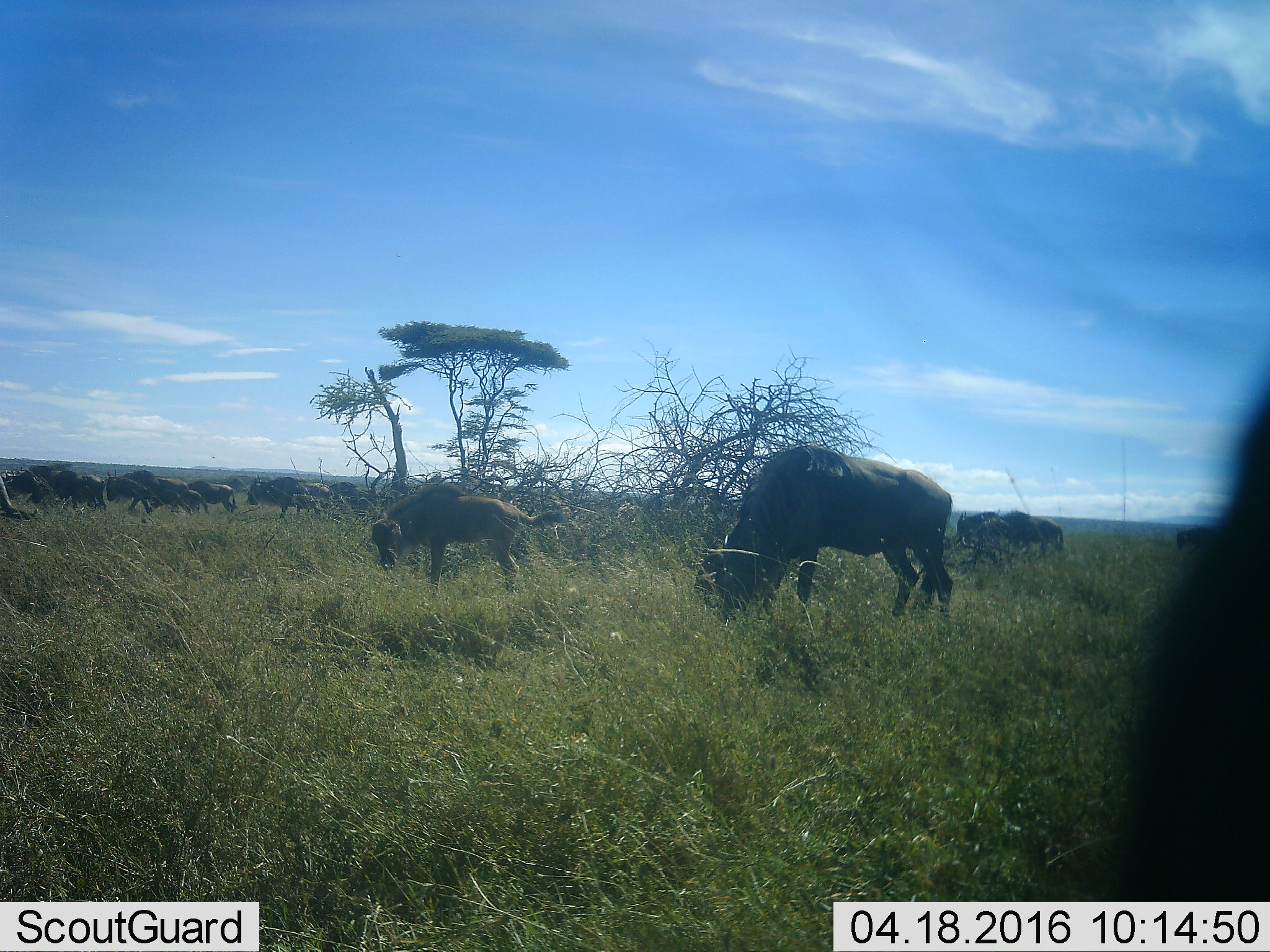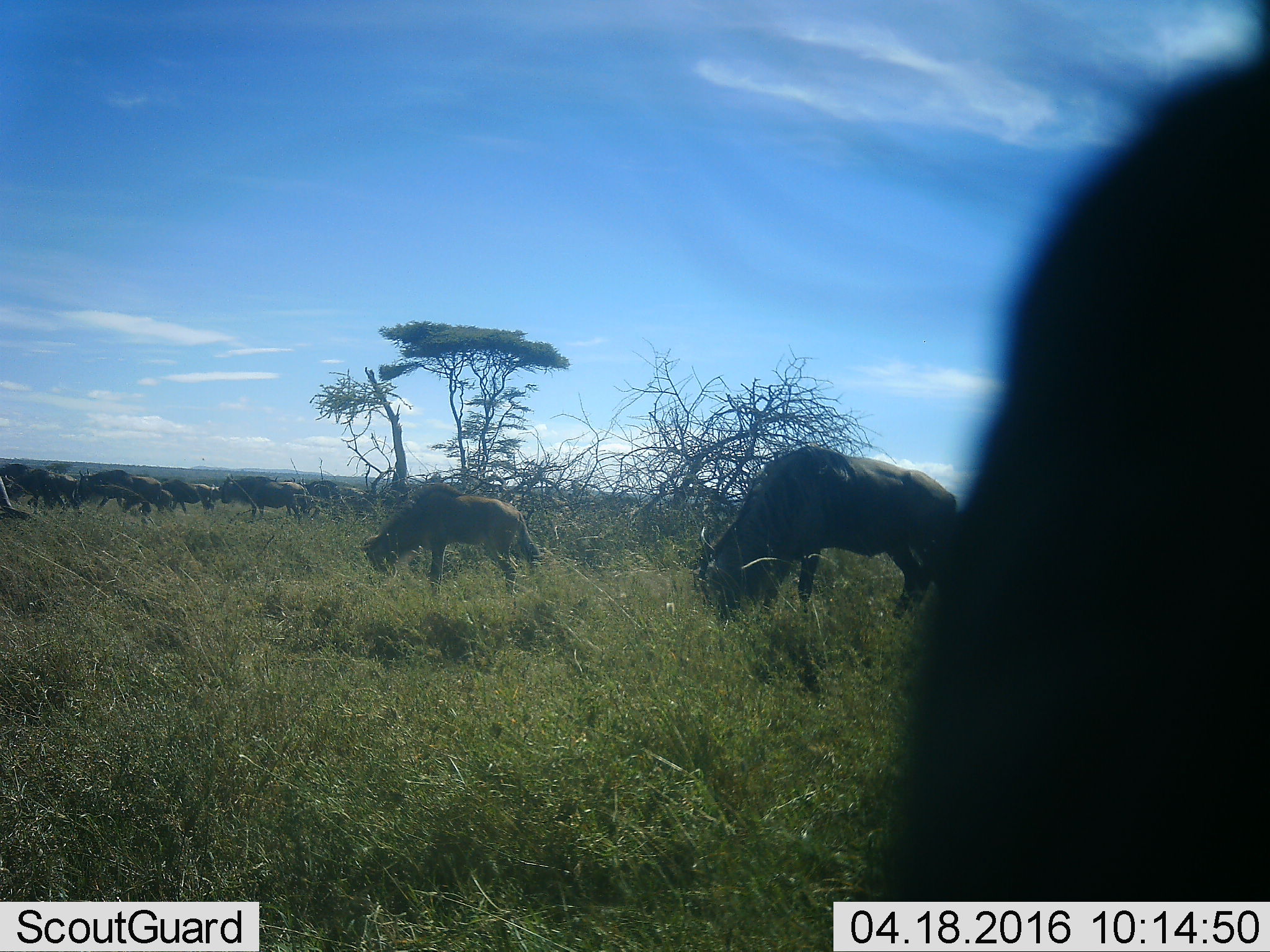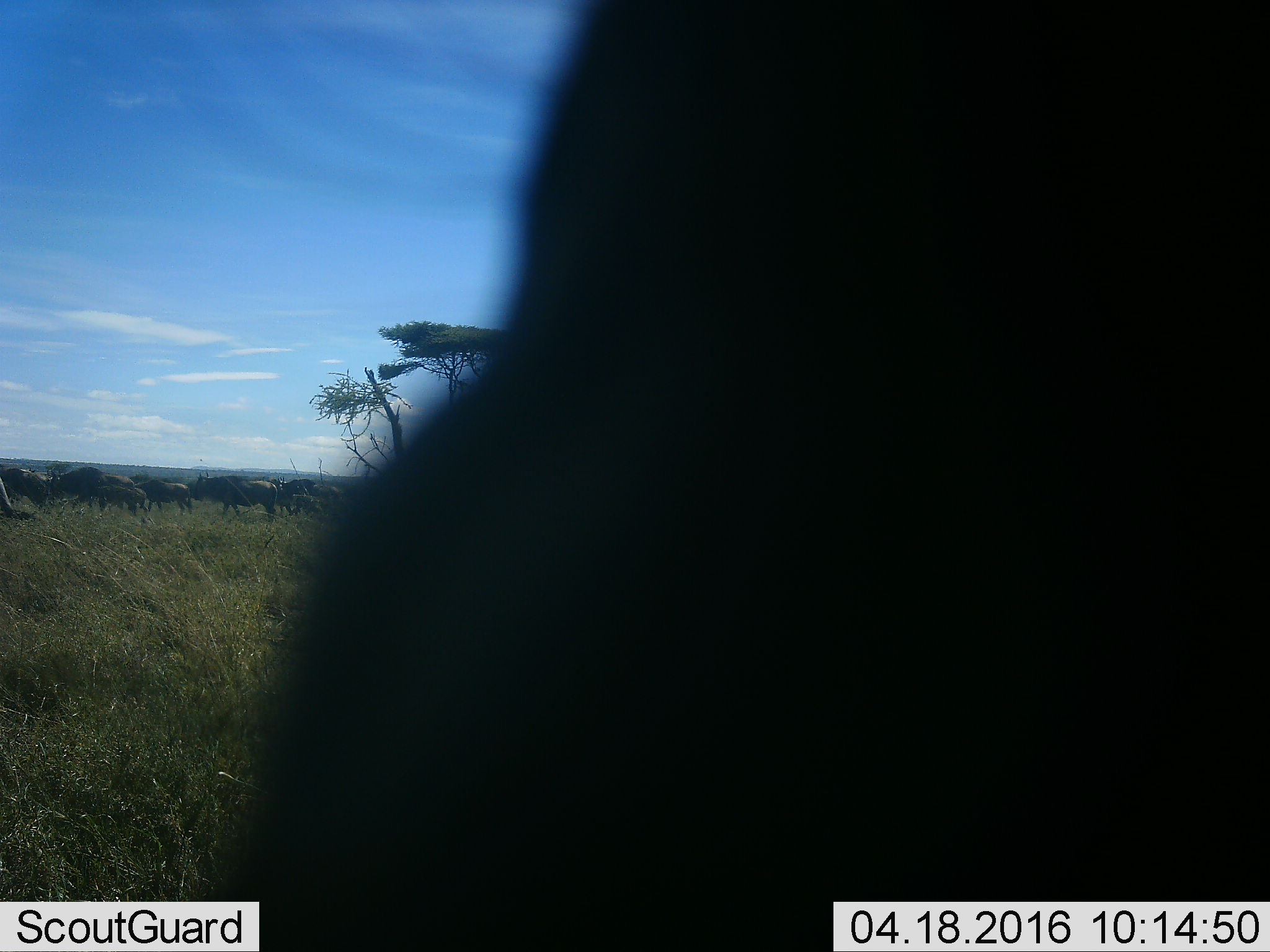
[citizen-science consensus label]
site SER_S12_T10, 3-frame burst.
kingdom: Animalia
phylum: Chordata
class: Mammalia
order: Artiodactyla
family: Bovidae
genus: Connochaetes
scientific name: Connochaetes taurinus taurinus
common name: blue wildebeest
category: wildebeestblue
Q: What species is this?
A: Wildebeestblue (blue wildebeest) (Connochaetes taurinus taurinus).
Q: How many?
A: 11-50.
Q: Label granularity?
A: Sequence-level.